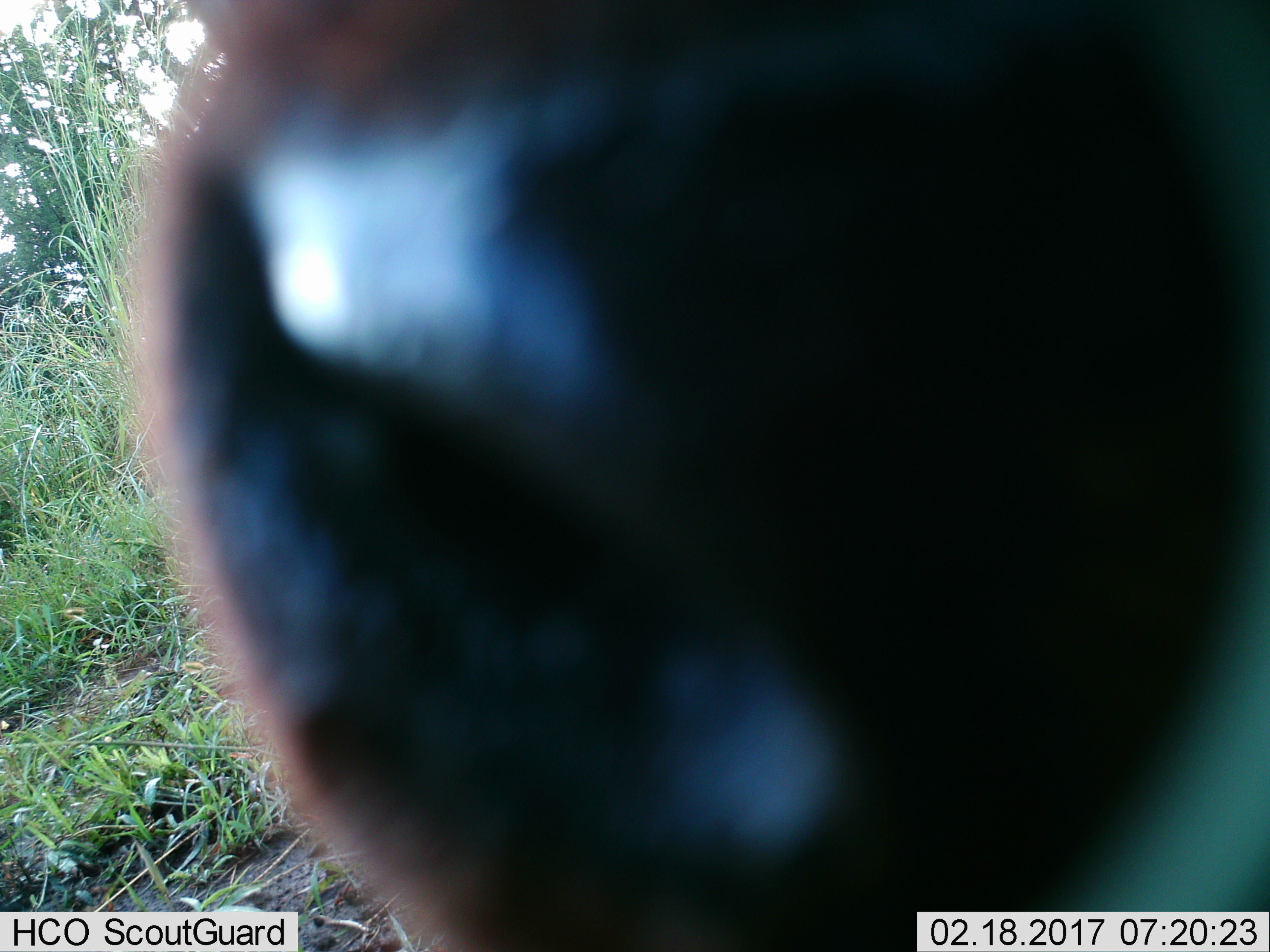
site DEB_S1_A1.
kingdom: Animalia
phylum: Chordata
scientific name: Vertebrata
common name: domestic animal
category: domesticanimal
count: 1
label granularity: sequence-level